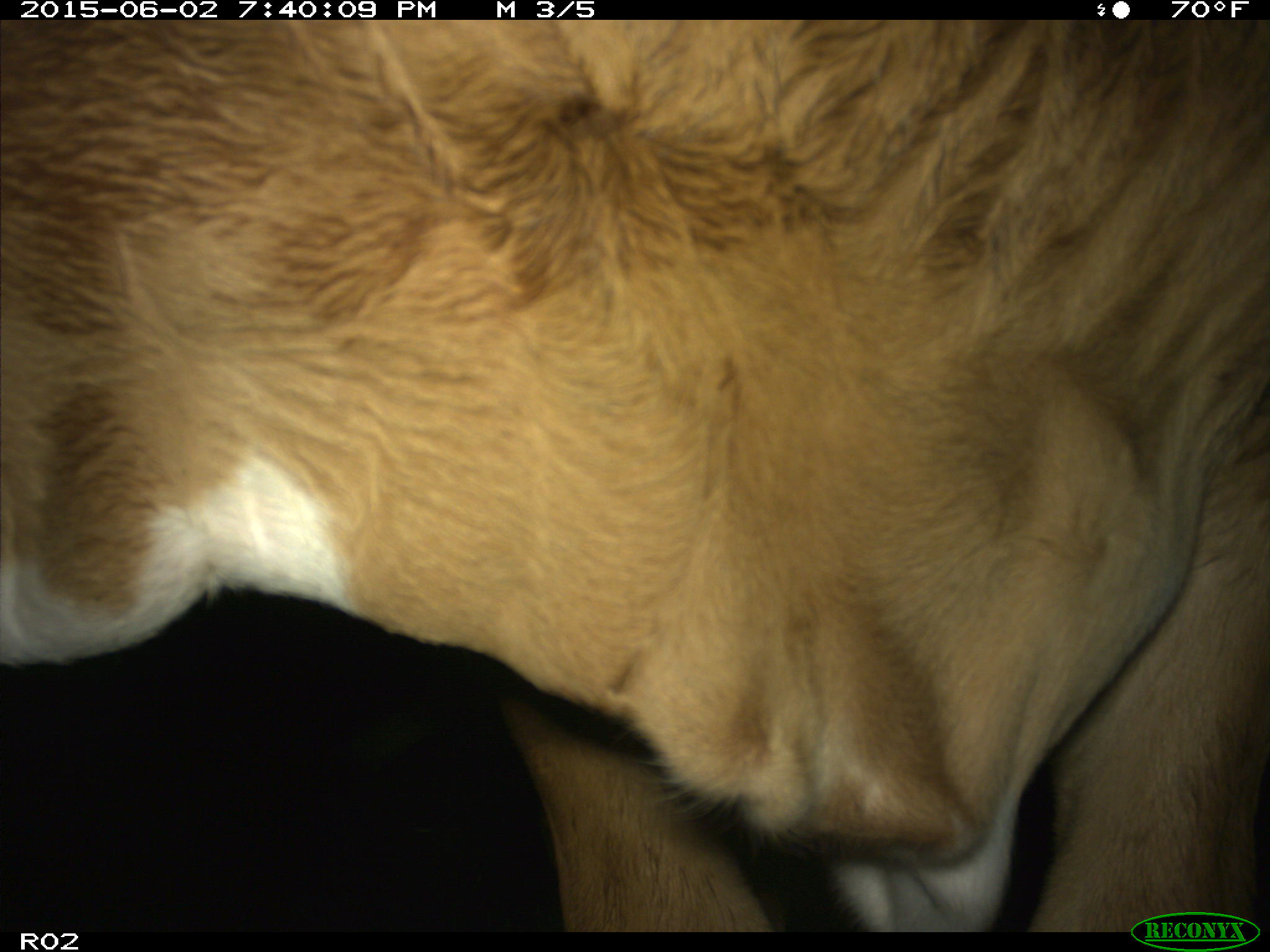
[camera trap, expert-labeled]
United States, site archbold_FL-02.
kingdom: Animalia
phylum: Chordata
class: Mammalia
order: Artiodactyla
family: Bovidae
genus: Bos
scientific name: Bos taurus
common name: domestic cow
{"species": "Bos taurus (domestic cow)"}